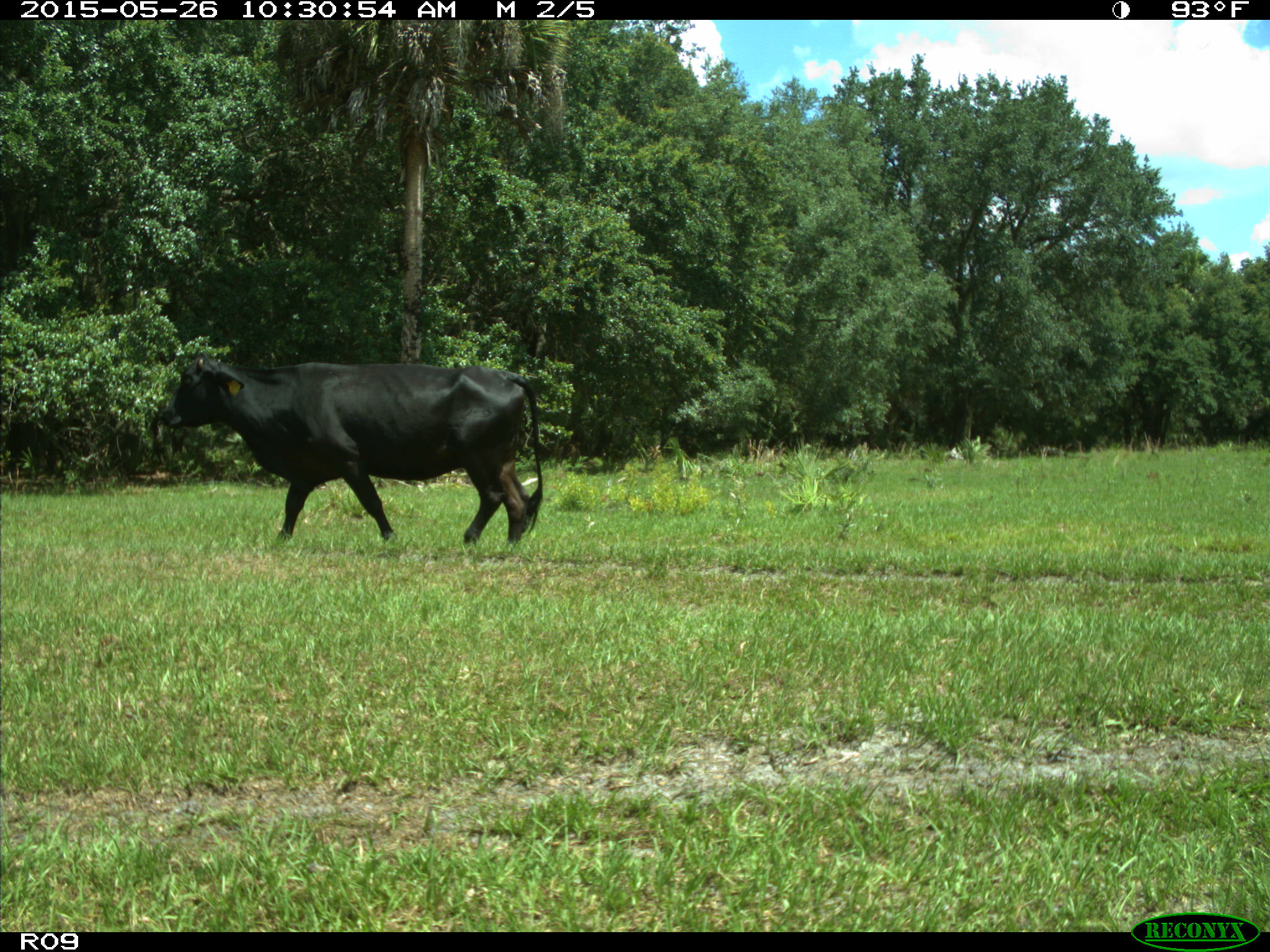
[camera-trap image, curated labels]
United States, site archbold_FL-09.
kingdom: Animalia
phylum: Chordata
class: Mammalia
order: Artiodactyla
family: Bovidae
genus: Bos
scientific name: Bos taurus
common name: domestic cow